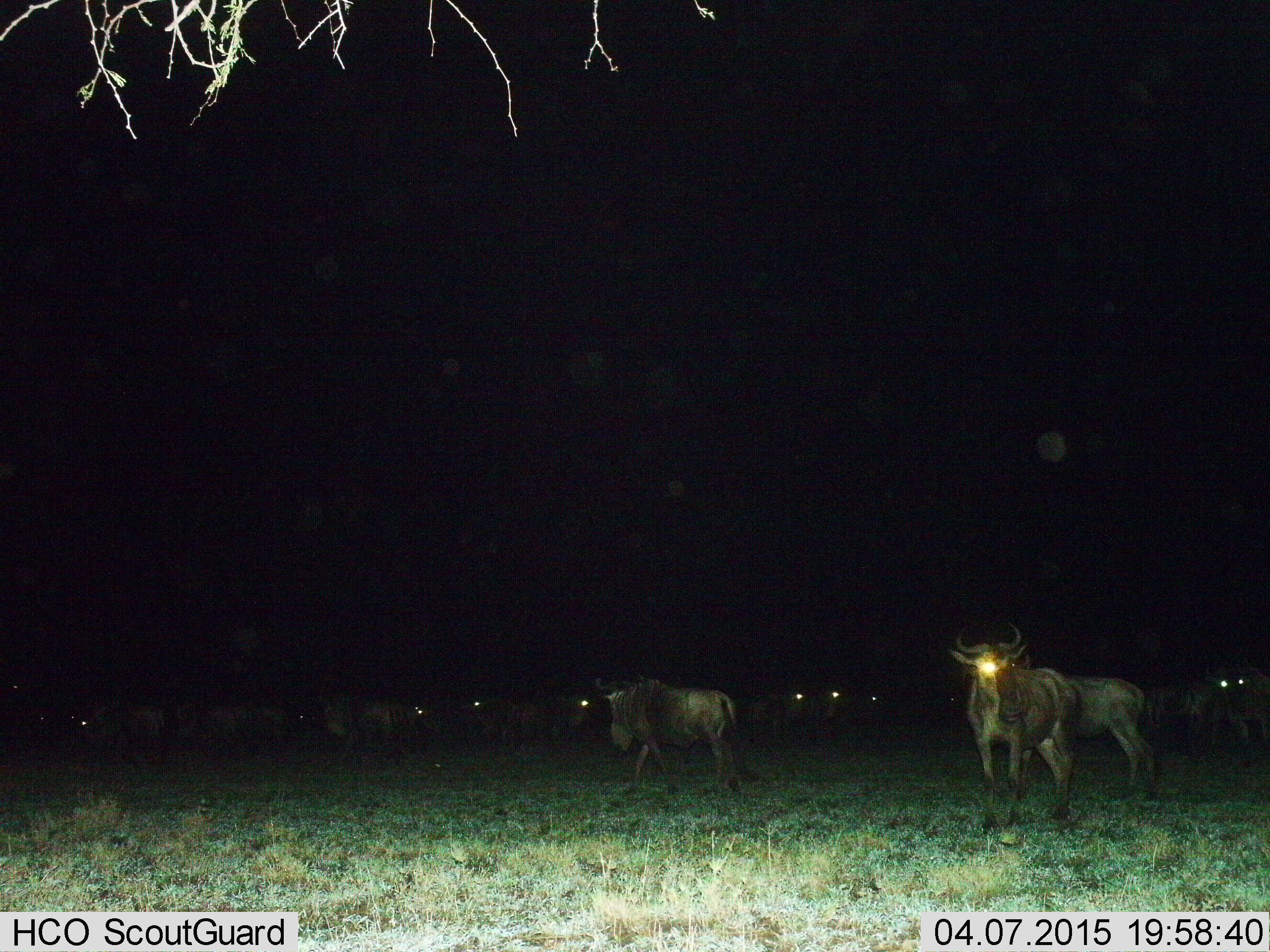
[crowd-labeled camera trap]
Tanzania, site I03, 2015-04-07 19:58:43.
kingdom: Animalia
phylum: Chordata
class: Mammalia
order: Artiodactyla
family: Bovidae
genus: Connochaetes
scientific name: Connochaetes taurinus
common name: blue wildebeest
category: wildebeest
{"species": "wildebeest (blue wildebeest) (Connochaetes taurinus)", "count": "11-50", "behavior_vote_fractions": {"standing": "90%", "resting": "0%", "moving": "70%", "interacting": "0%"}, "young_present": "0%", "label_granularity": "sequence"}